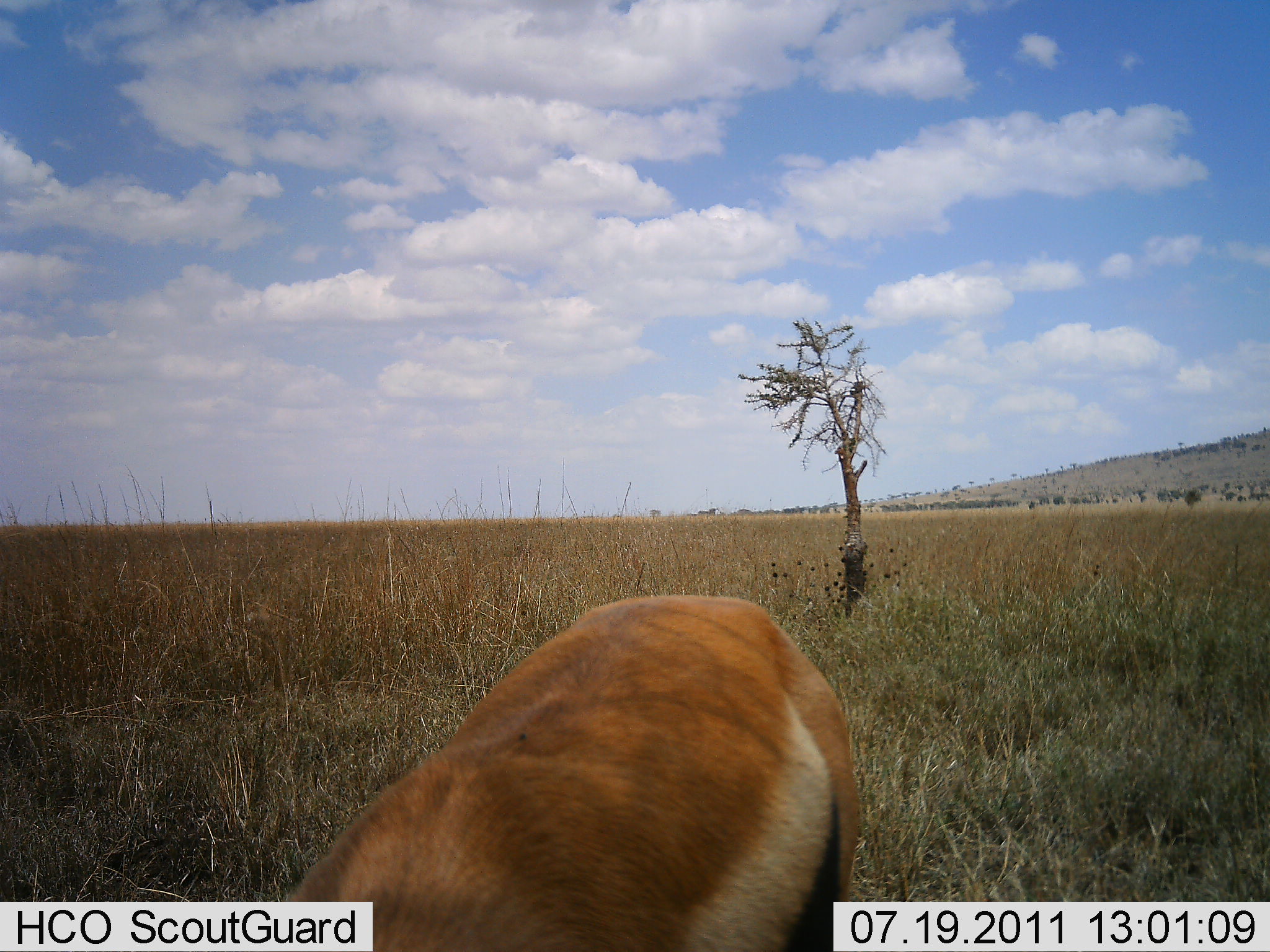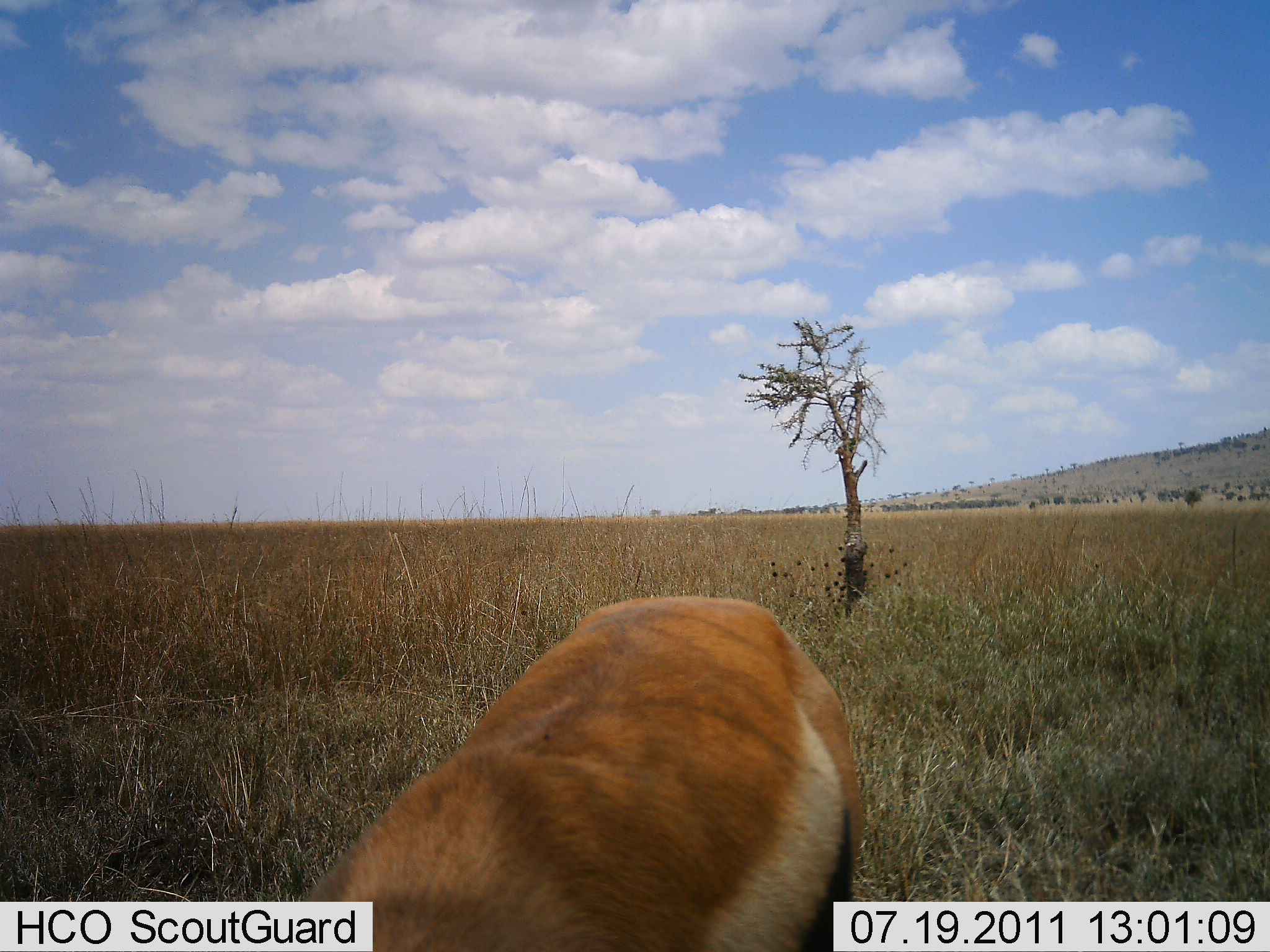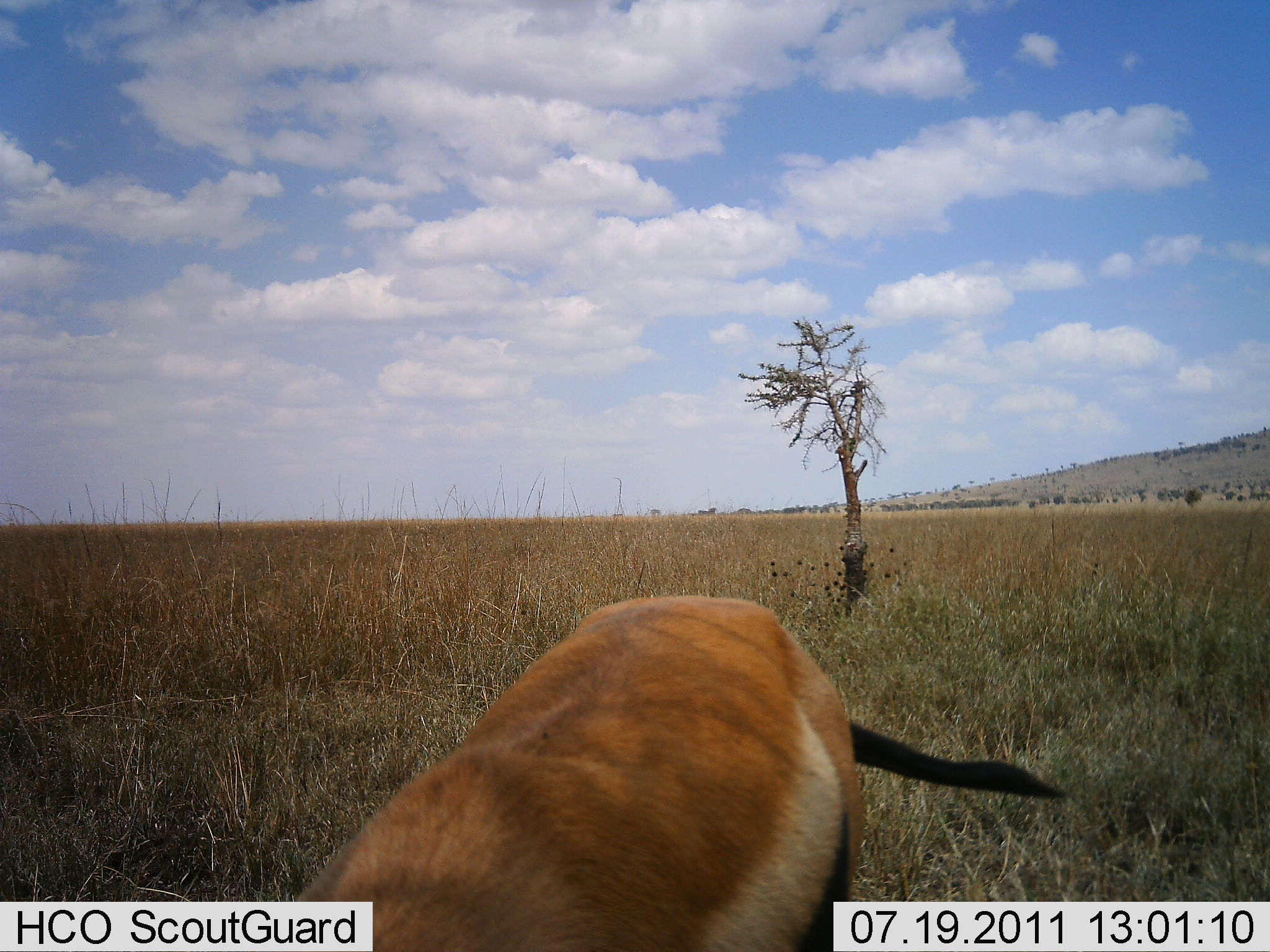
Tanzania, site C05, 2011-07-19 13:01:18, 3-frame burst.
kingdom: Animalia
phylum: Chordata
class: Mammalia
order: Artiodactyla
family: Bovidae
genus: Eudorcas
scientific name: Eudorcas thomsonii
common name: thomson's gazelle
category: gazellethomsons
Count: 1.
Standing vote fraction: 55%.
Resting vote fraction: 0%.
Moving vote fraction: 0%.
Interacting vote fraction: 0%.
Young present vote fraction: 0%.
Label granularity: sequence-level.